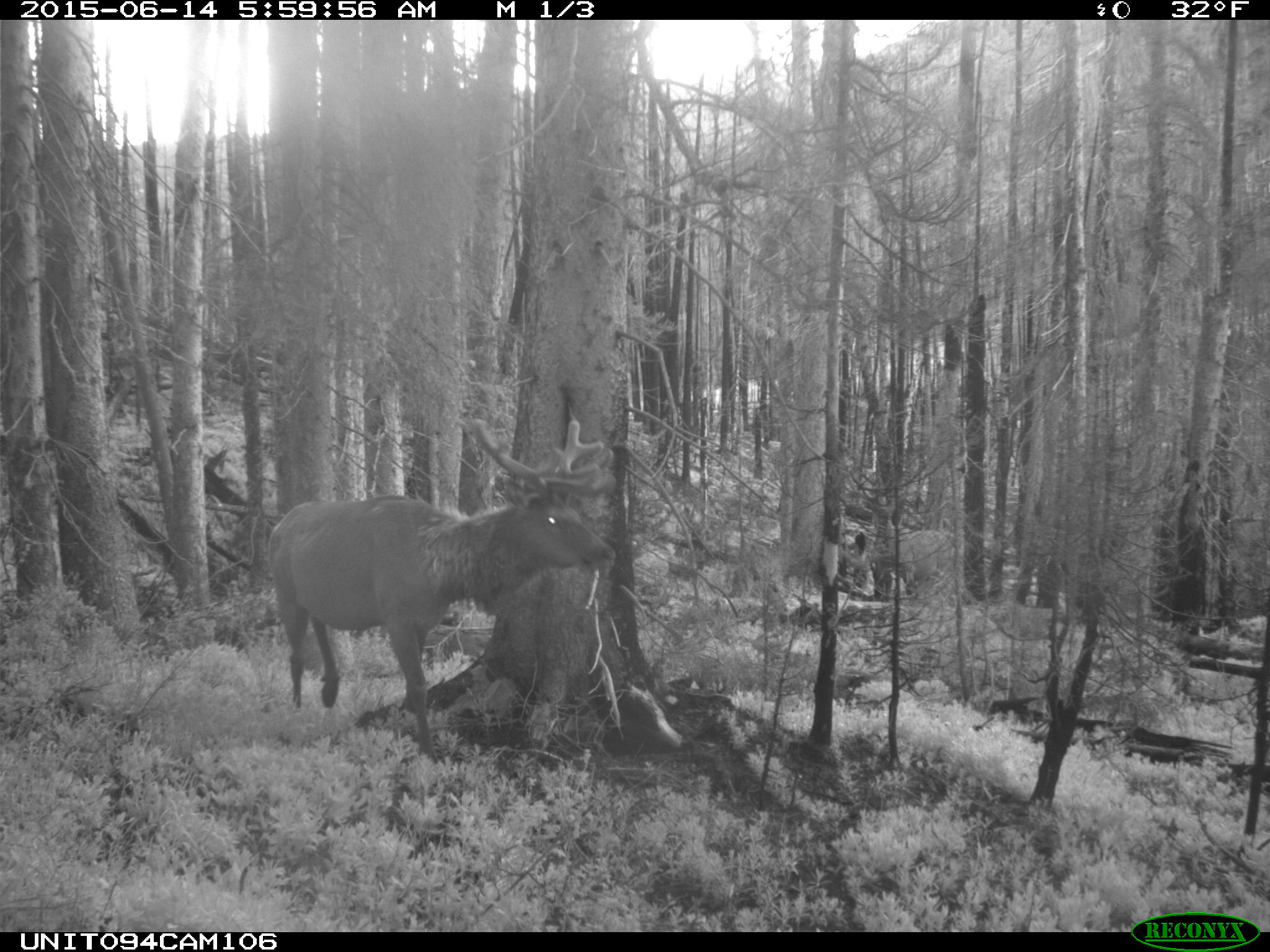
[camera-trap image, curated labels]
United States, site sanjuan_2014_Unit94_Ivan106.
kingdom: Animalia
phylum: Chordata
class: Mammalia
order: Artiodactyla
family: Cervidae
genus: Cervus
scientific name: Cervus elaphus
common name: red deer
Cervus elaphus (red deer).